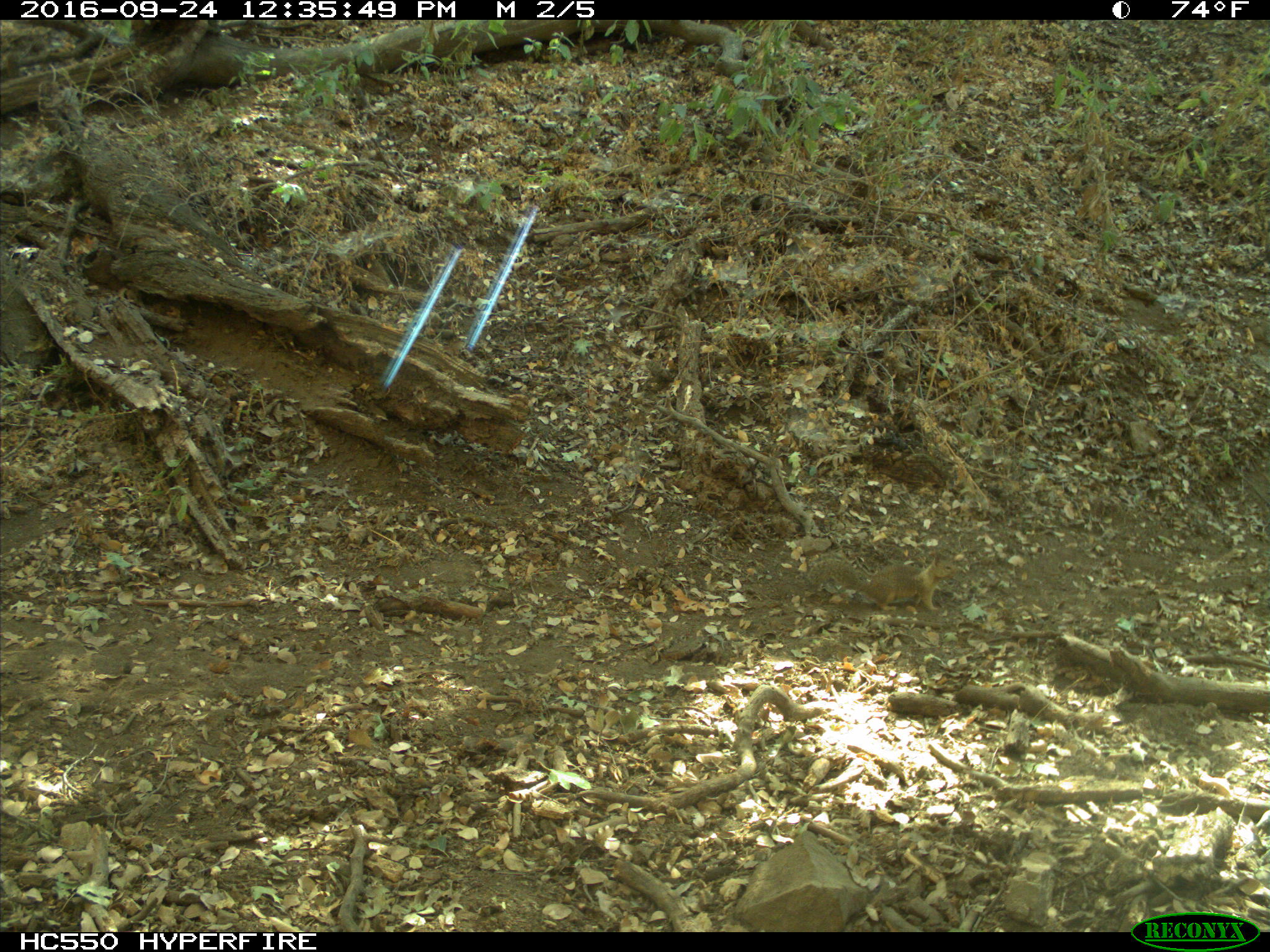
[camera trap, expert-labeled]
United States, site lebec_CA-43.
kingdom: Animalia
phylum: Chordata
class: Mammalia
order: Rodentia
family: Sciuridae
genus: Otospermophilus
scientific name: Otospermophilus beecheyi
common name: california ground squirrel